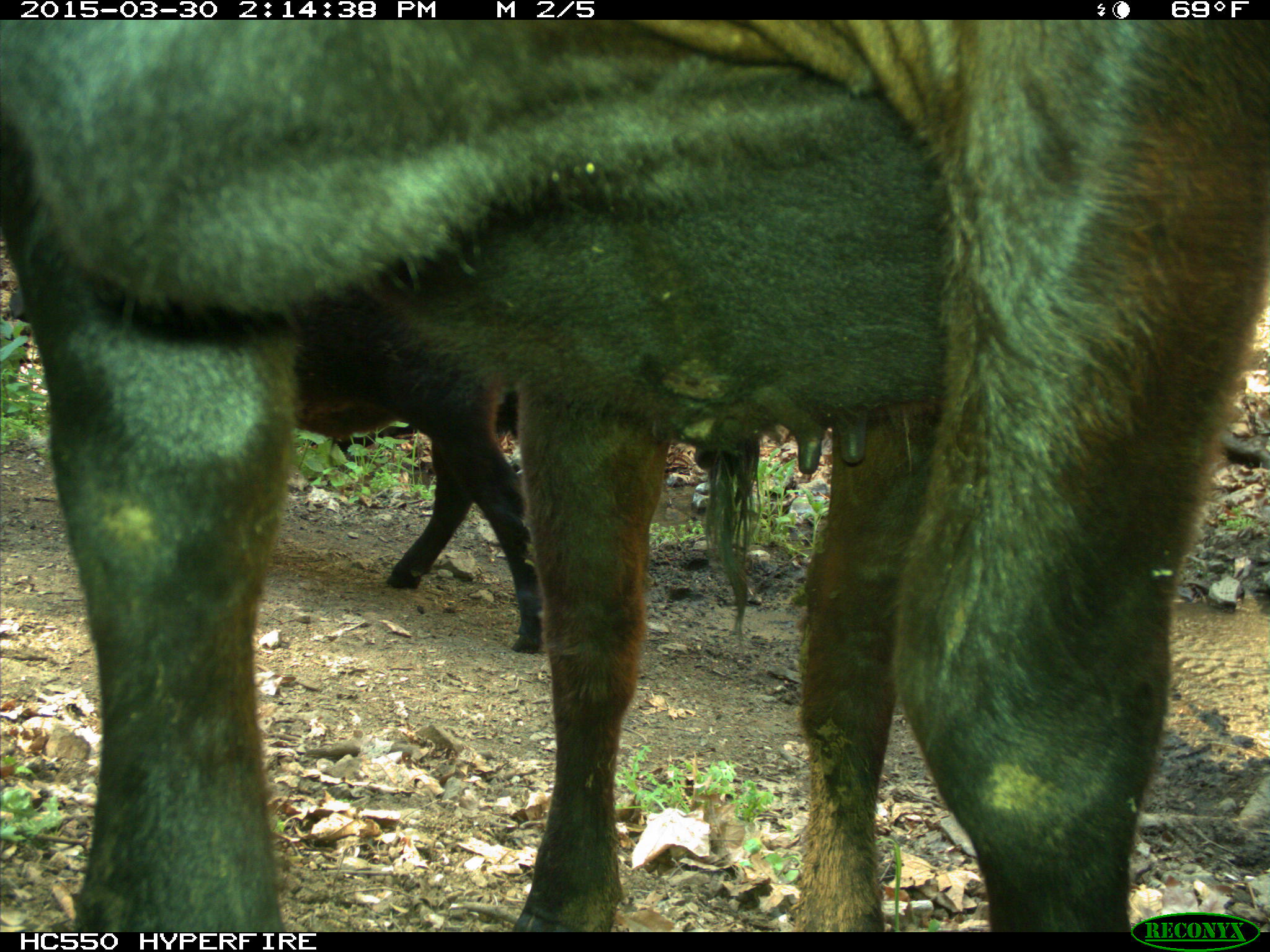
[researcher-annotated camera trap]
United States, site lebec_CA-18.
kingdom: Animalia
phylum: Chordata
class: Mammalia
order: Artiodactyla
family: Bovidae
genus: Bos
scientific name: Bos taurus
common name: domestic cow